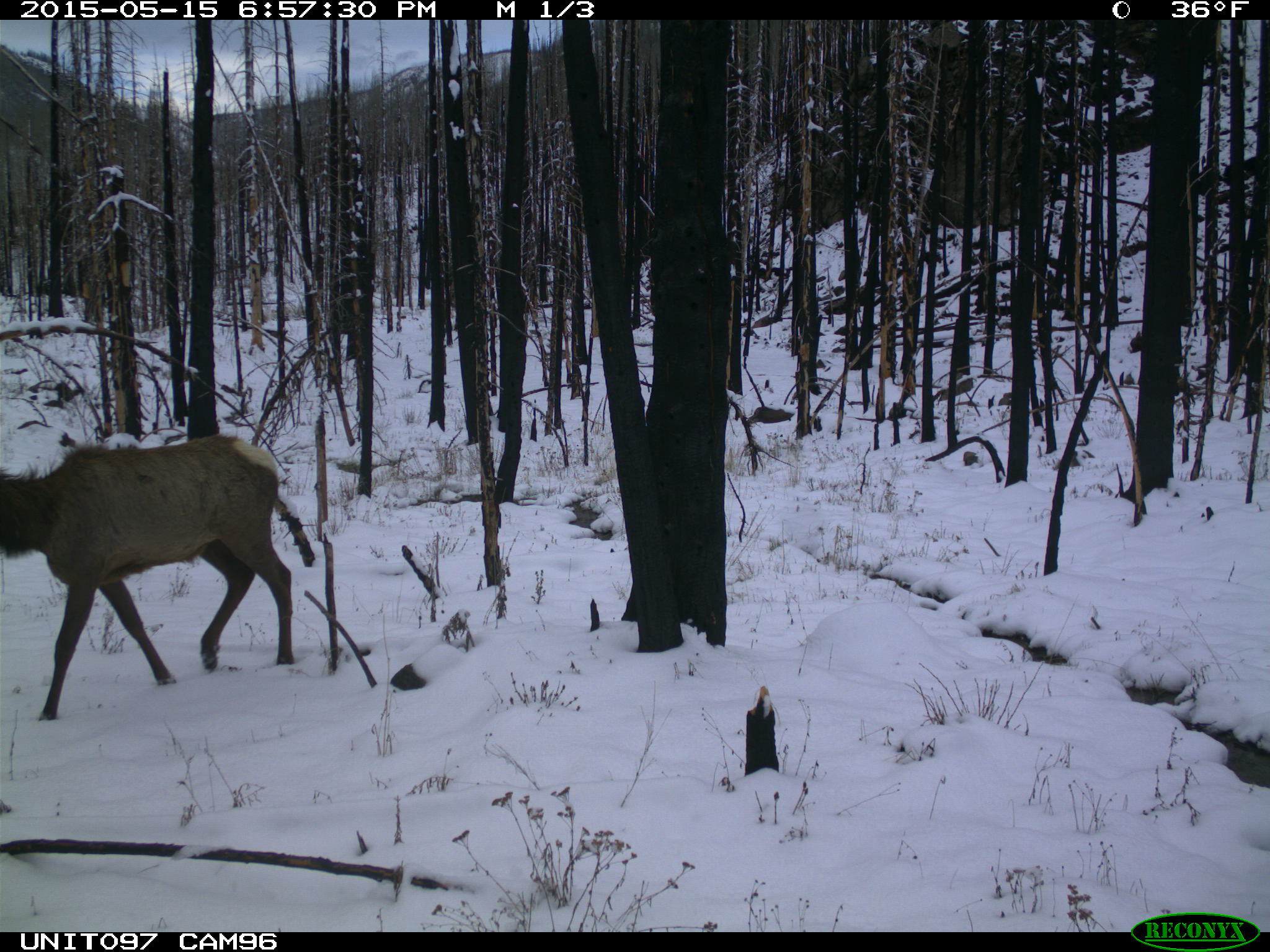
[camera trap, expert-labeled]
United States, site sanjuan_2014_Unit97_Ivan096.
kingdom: Animalia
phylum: Chordata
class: Mammalia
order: Artiodactyla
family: Cervidae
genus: Cervus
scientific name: Cervus elaphus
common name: red deer